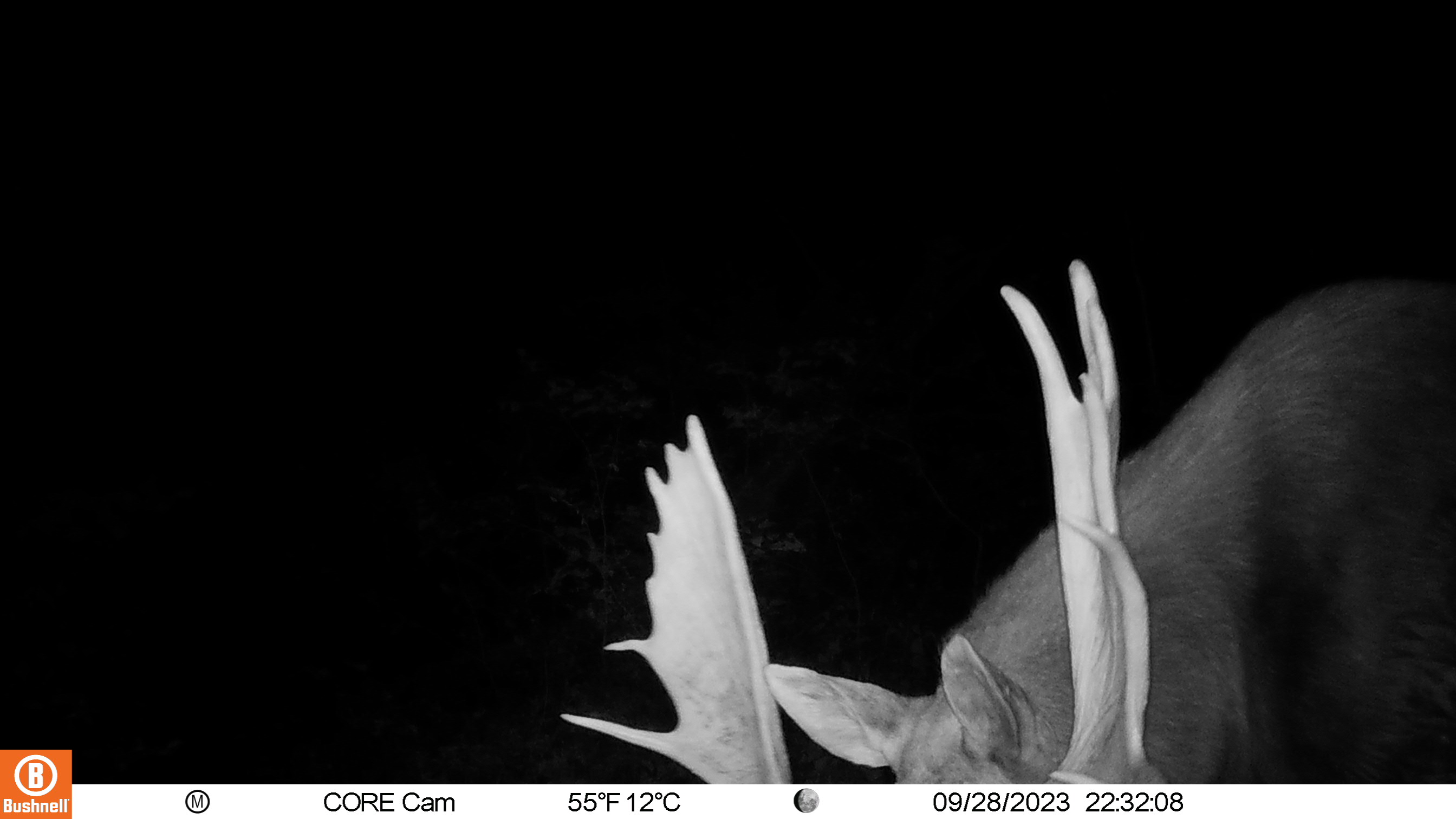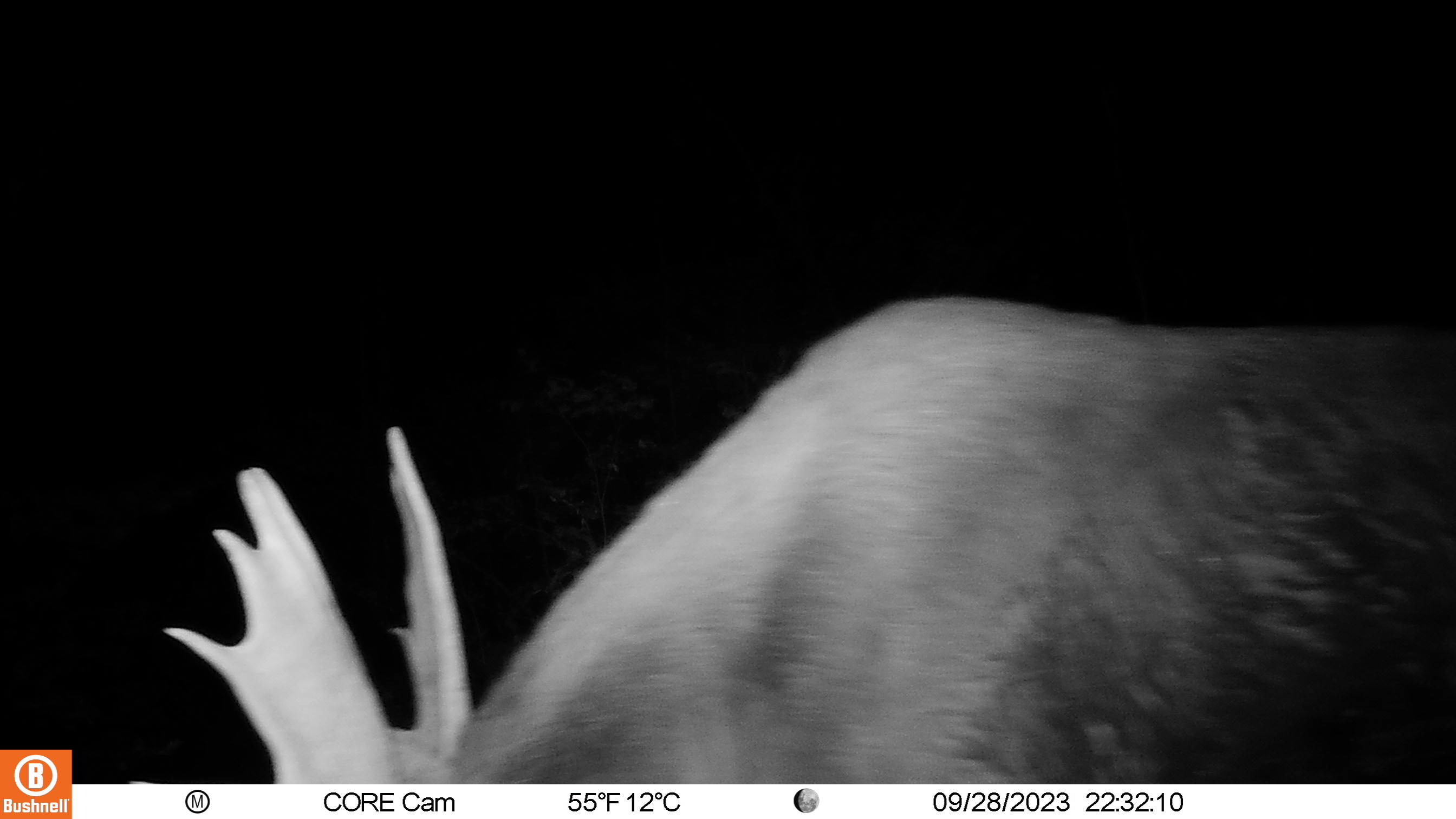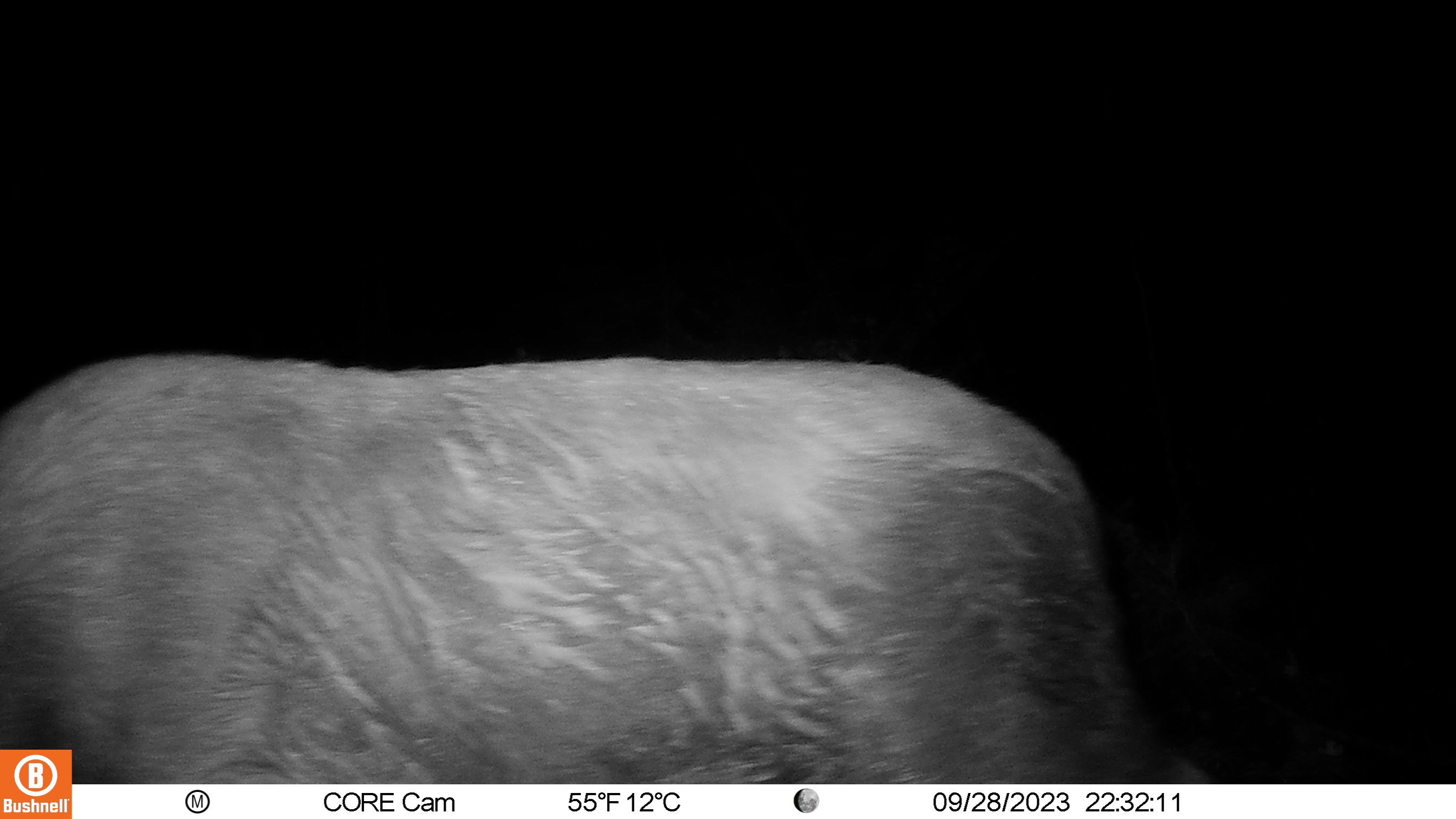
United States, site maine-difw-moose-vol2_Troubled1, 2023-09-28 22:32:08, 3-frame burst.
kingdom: Animalia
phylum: Chordata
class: Mammalia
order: Artiodactyla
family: Cervidae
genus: Alces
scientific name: Alces alces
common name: moose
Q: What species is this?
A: Moose (Alces alces).